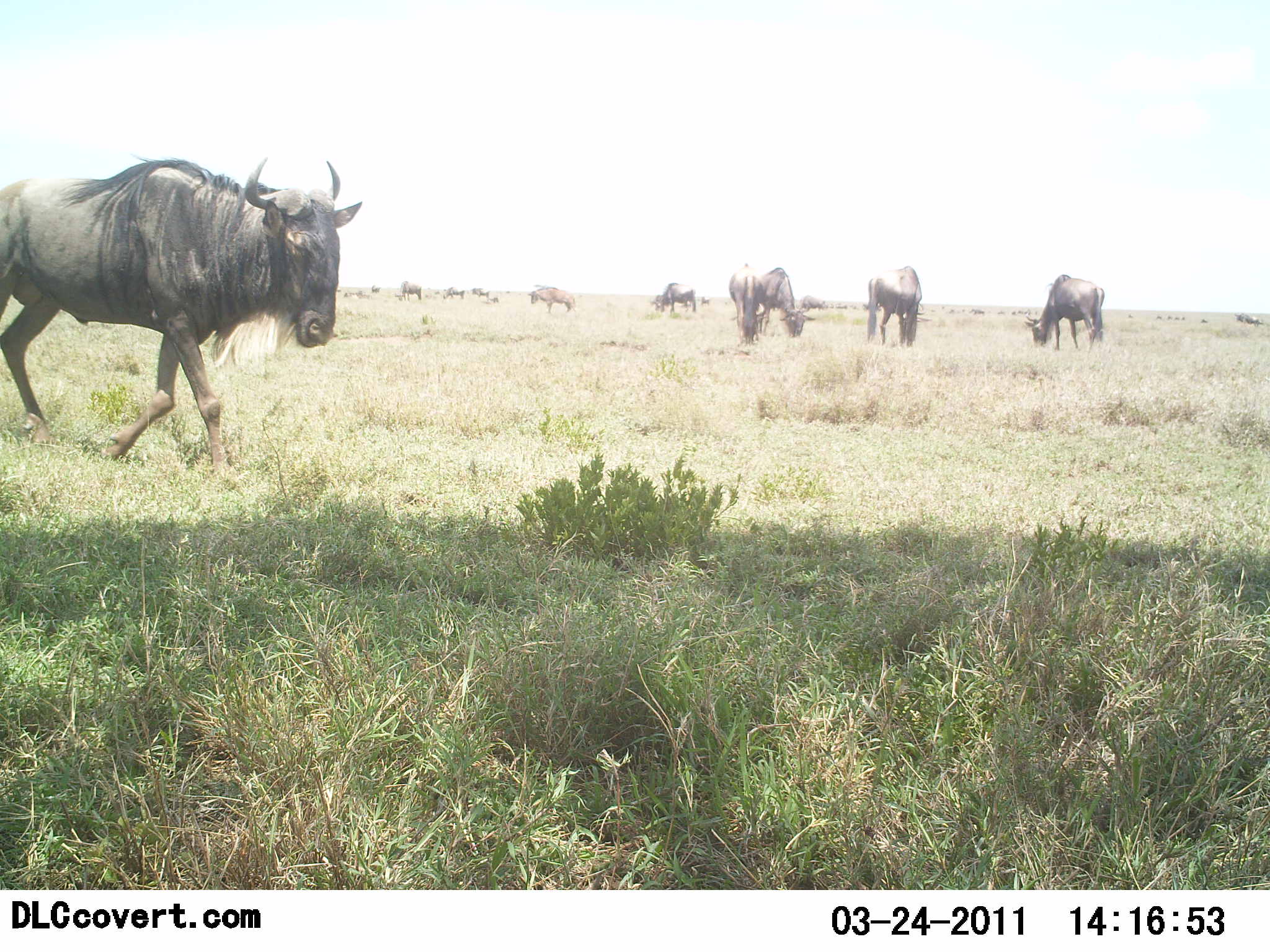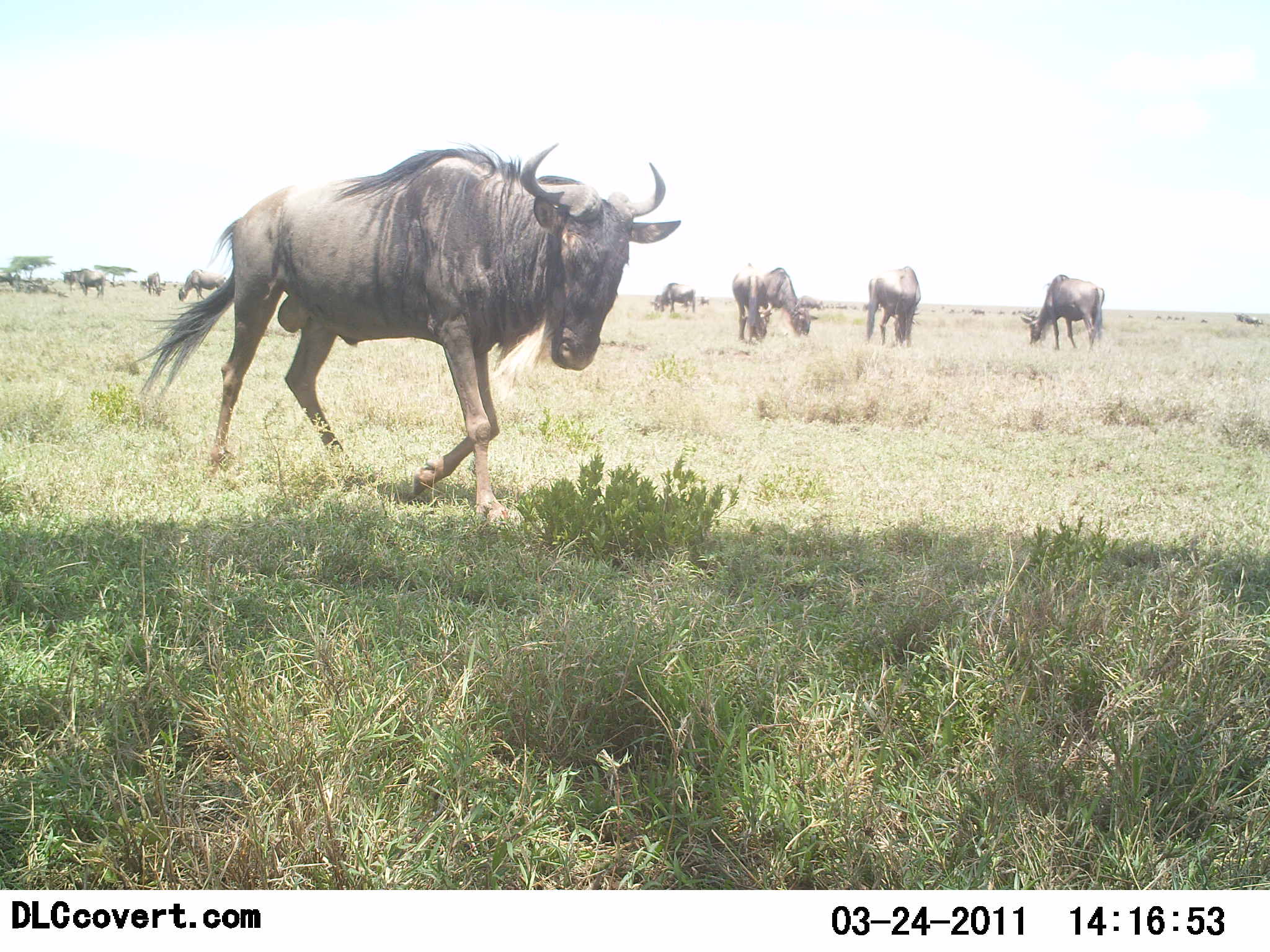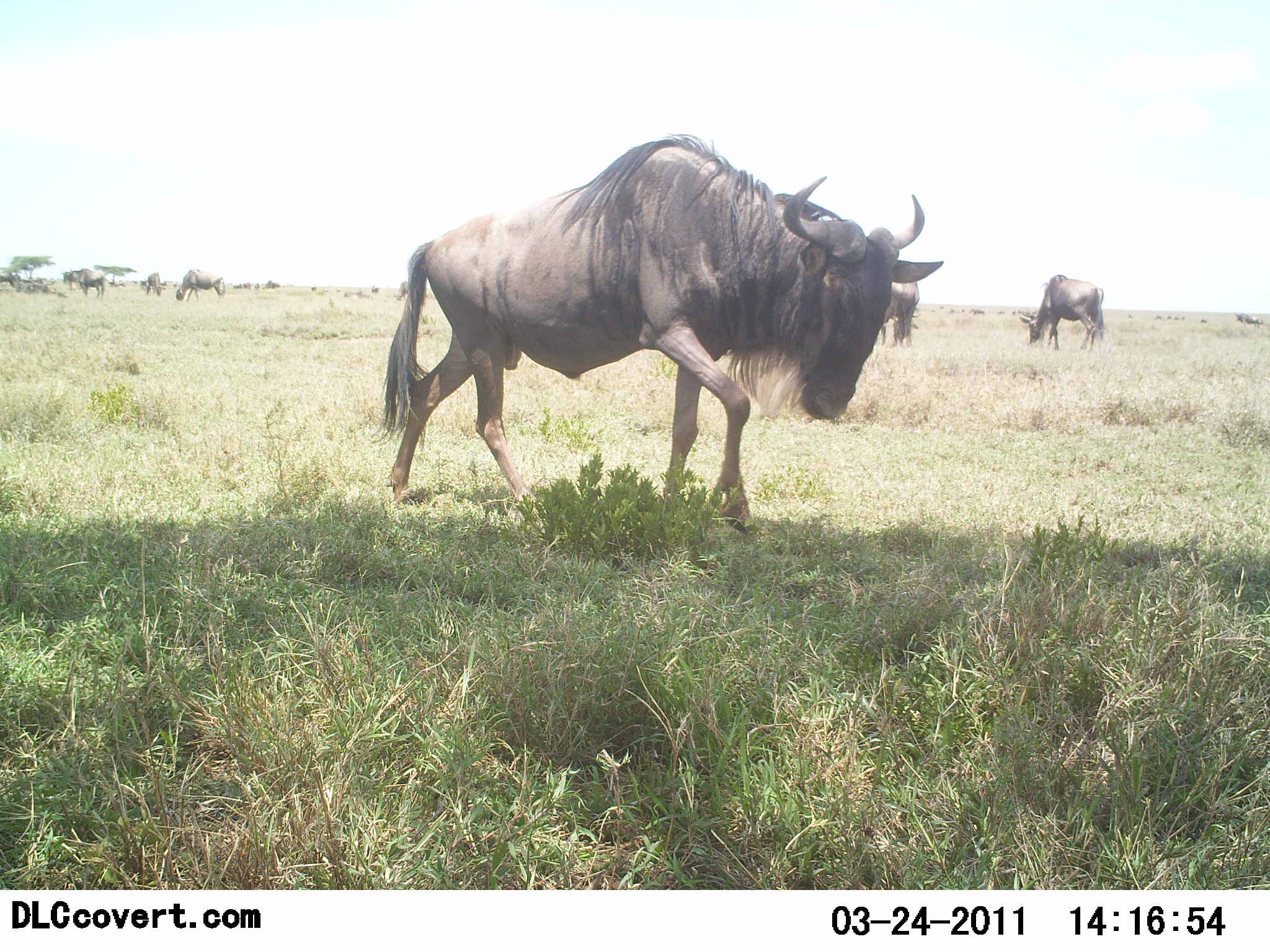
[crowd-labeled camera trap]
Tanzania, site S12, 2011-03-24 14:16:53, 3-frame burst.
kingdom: Animalia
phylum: Chordata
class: Mammalia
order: Artiodactyla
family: Bovidae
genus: Connochaetes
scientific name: Connochaetes taurinus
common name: blue wildebeest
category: wildebeest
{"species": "wildebeest (blue wildebeest) (Connochaetes taurinus)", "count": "11-50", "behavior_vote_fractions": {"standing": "50%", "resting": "8%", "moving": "67%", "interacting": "0%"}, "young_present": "0%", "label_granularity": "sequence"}